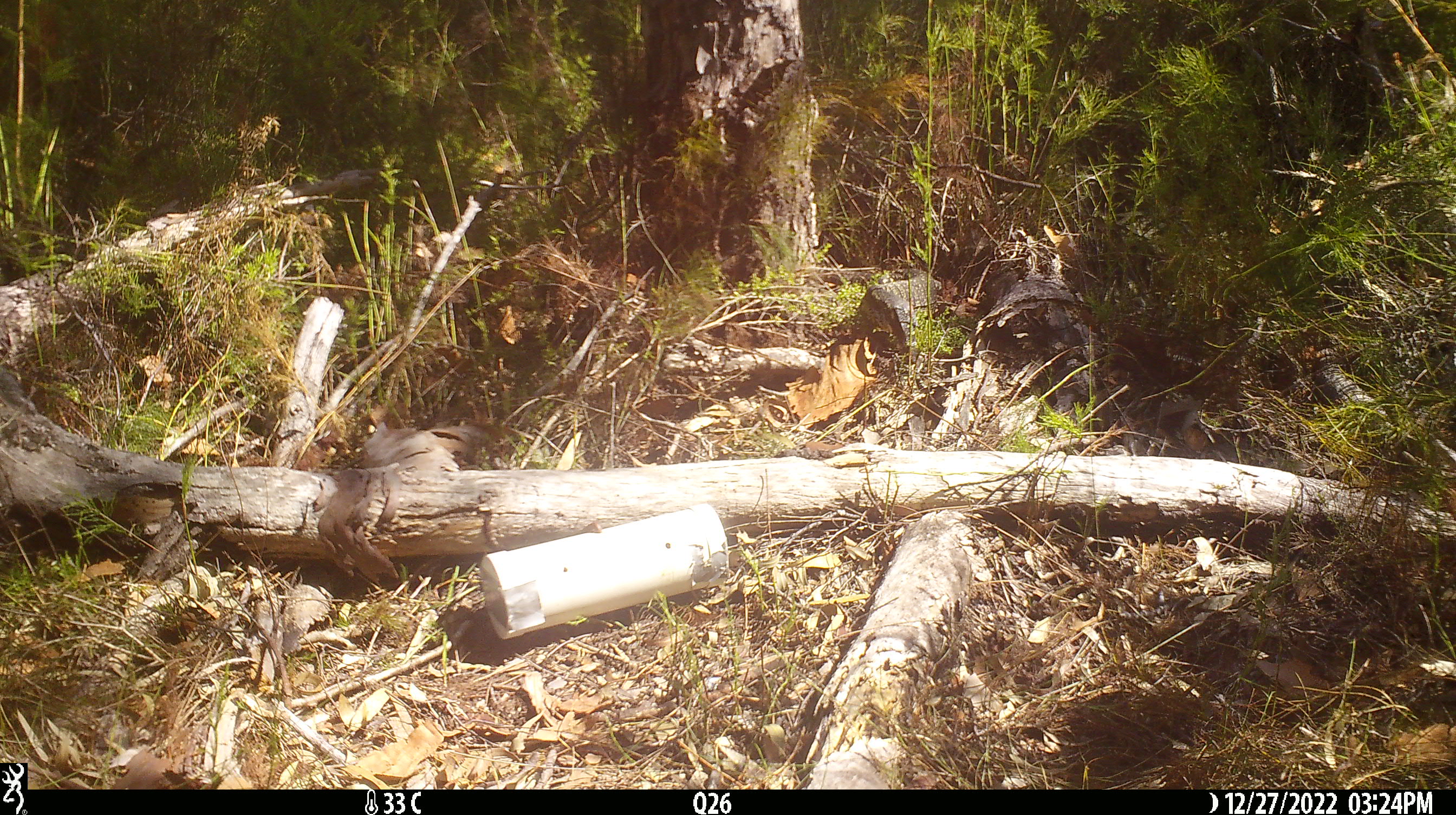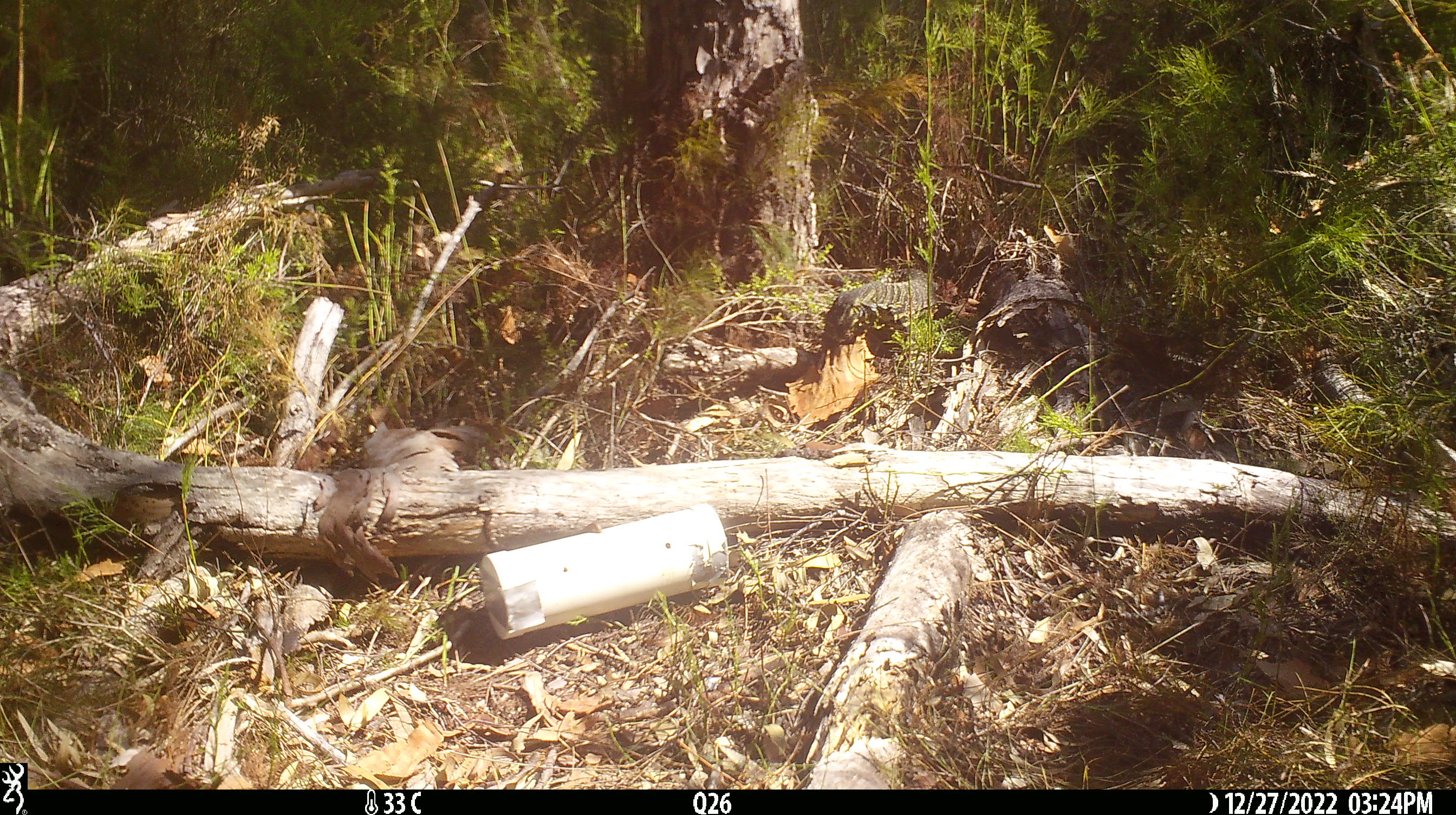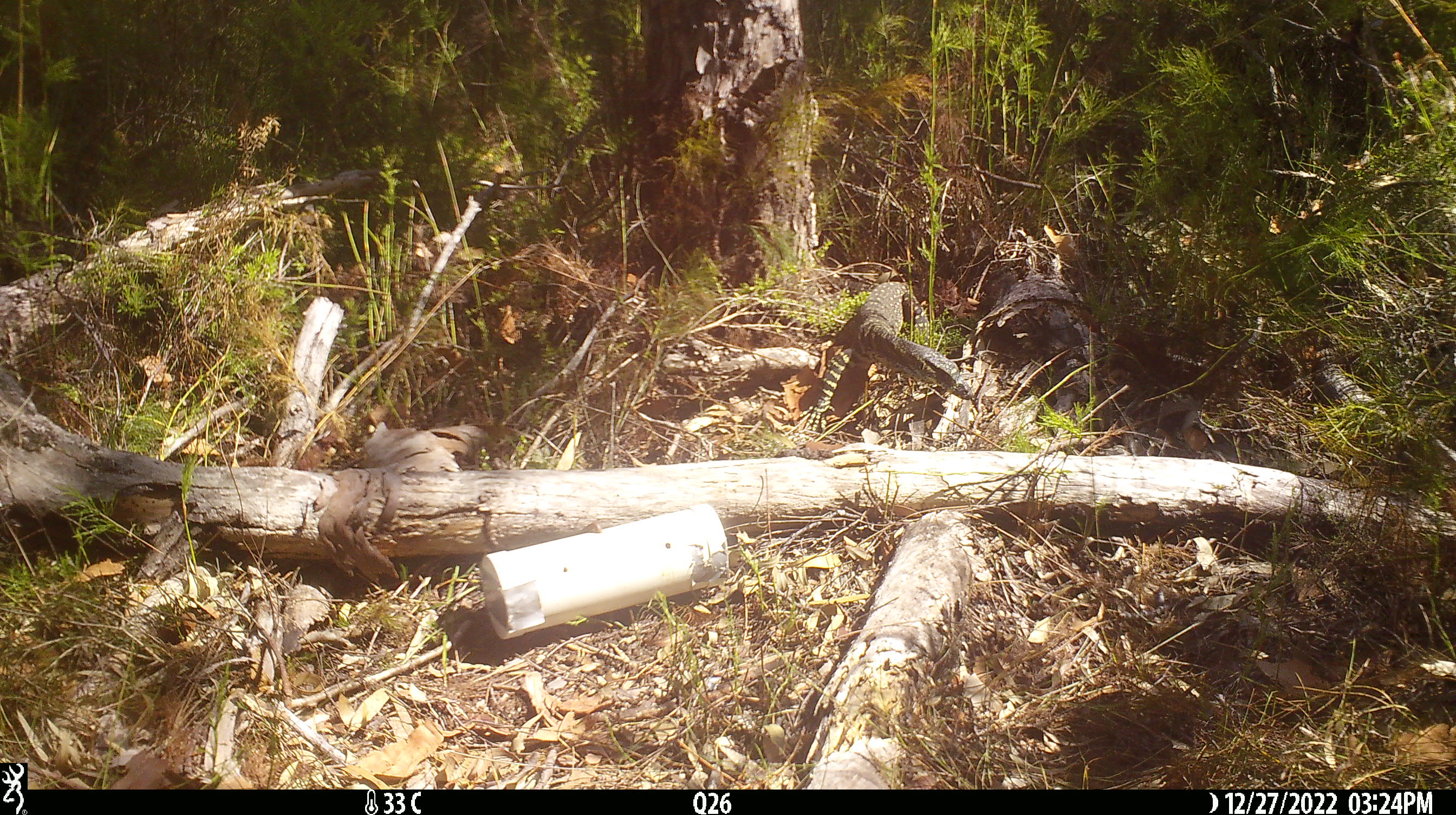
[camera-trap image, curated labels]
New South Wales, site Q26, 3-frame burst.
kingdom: Animalia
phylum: Chordata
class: Reptilia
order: Squamata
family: Varanidae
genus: Varanus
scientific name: Varanus varius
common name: lace monitor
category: goanna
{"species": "goanna (lace monitor) (Varanus varius)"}